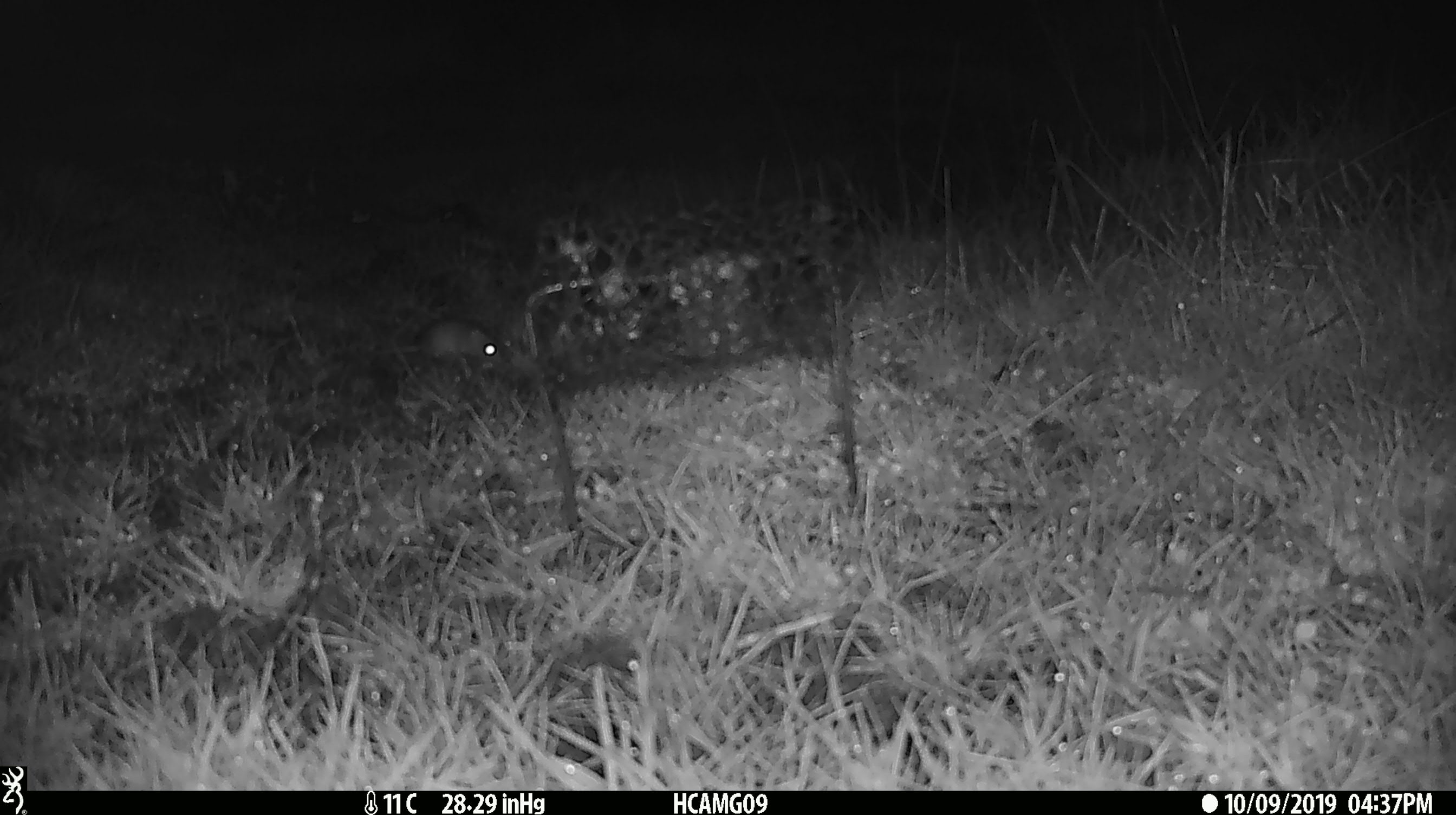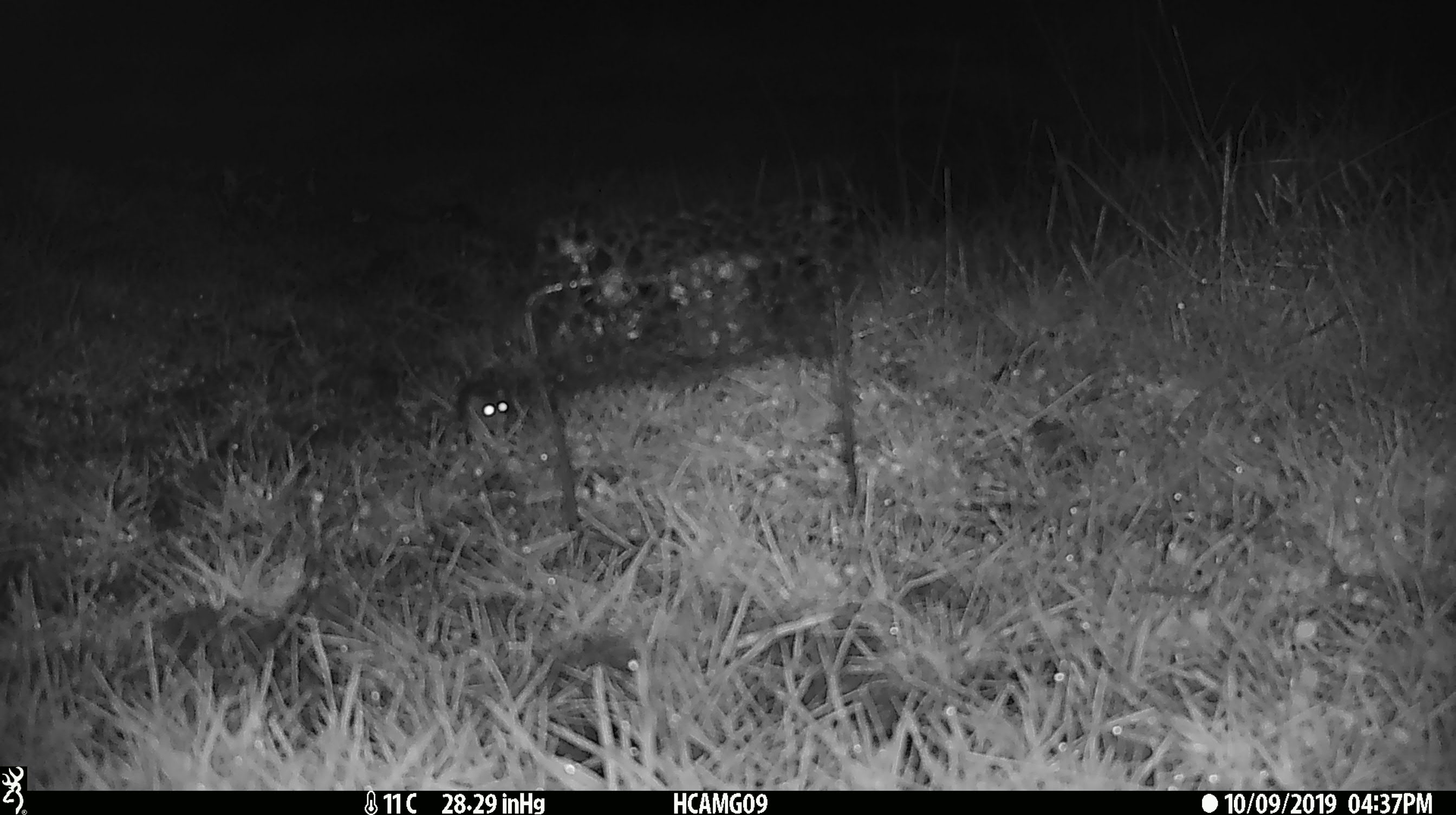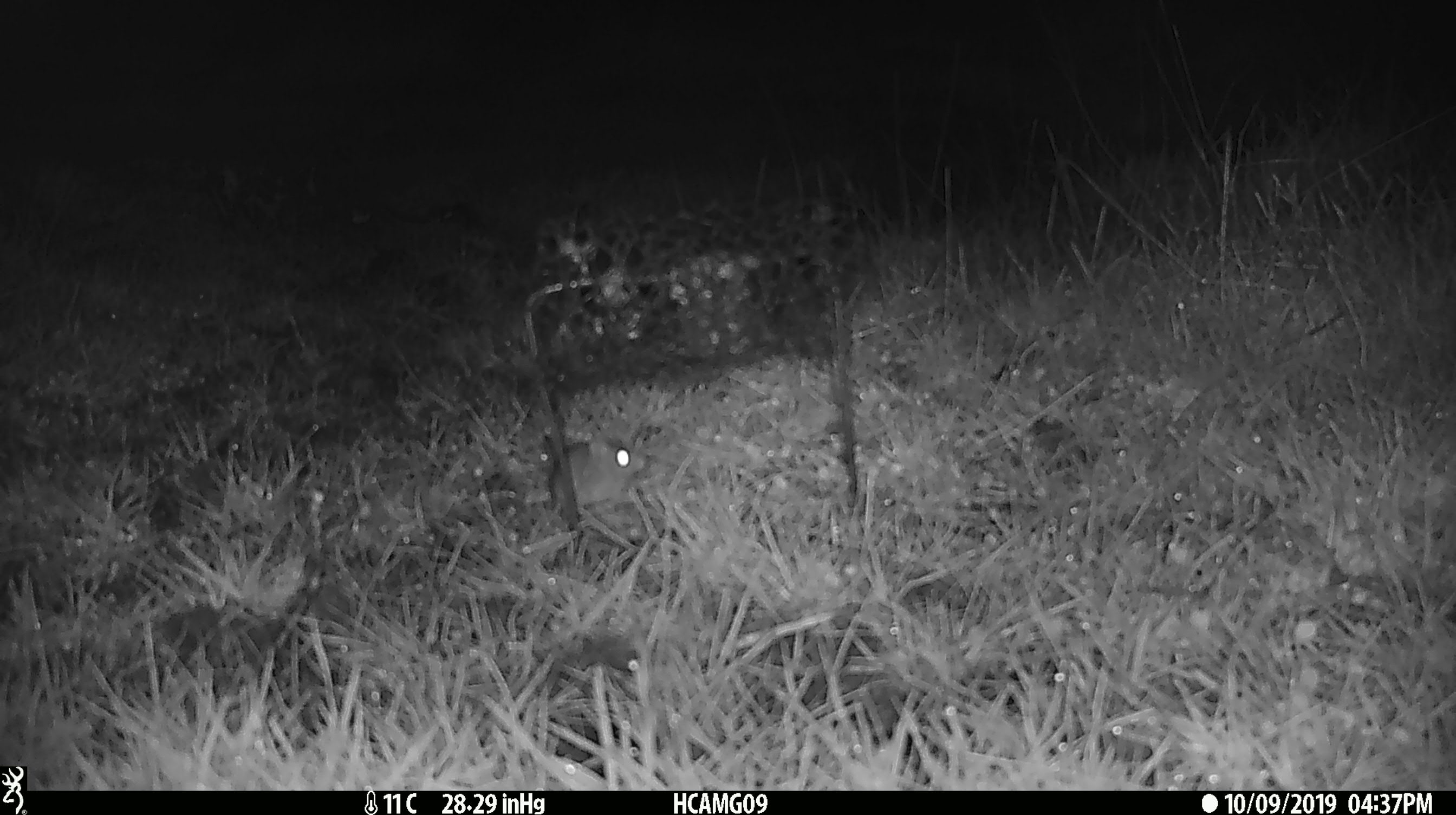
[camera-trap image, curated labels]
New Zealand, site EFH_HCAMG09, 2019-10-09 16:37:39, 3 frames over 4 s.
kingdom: Animalia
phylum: Chordata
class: Mammalia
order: Rodentia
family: Muridae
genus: Mus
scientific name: Mus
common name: mouse